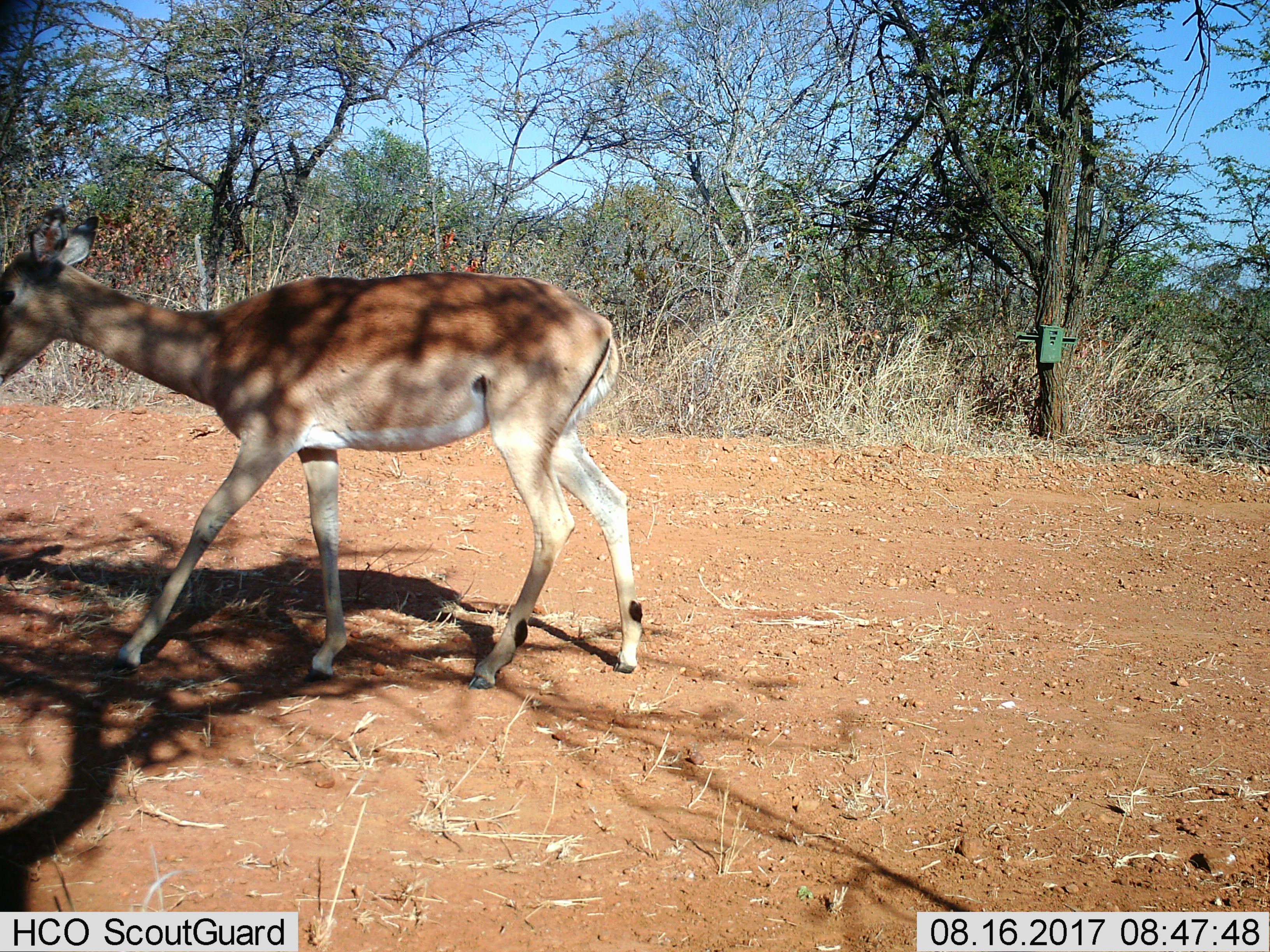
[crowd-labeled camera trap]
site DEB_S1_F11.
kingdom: Animalia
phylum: Chordata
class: Mammalia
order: Artiodactyla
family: Bovidae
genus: Aepyceros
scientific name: Aepyceros melampus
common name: impala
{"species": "impala (Aepyceros melampus)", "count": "1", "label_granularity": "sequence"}